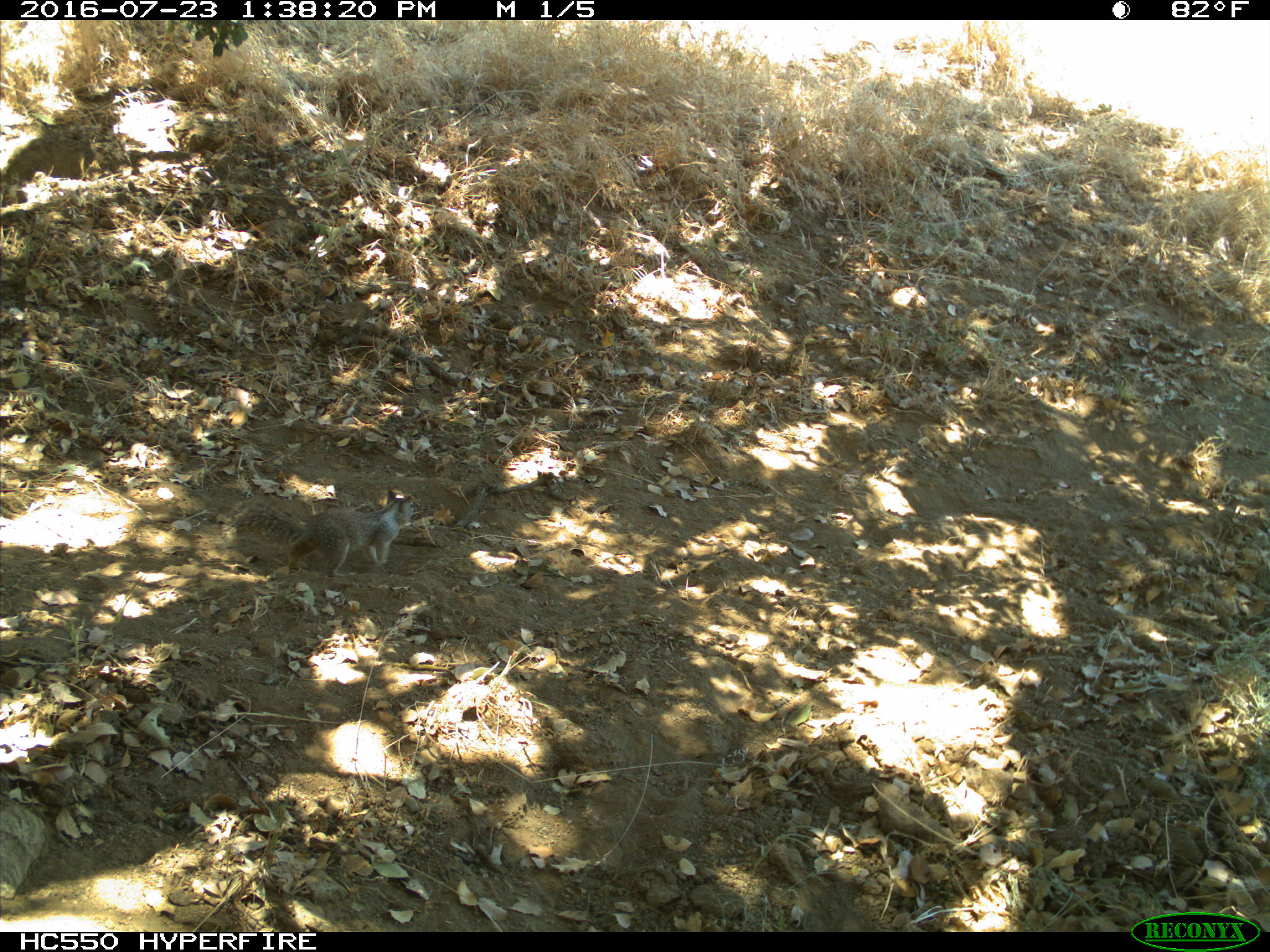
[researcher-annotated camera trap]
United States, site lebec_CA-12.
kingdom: Animalia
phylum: Chordata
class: Mammalia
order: Rodentia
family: Sciuridae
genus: Otospermophilus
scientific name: Otospermophilus beecheyi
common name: california ground squirrel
Otospermophilus beecheyi (california ground squirrel).